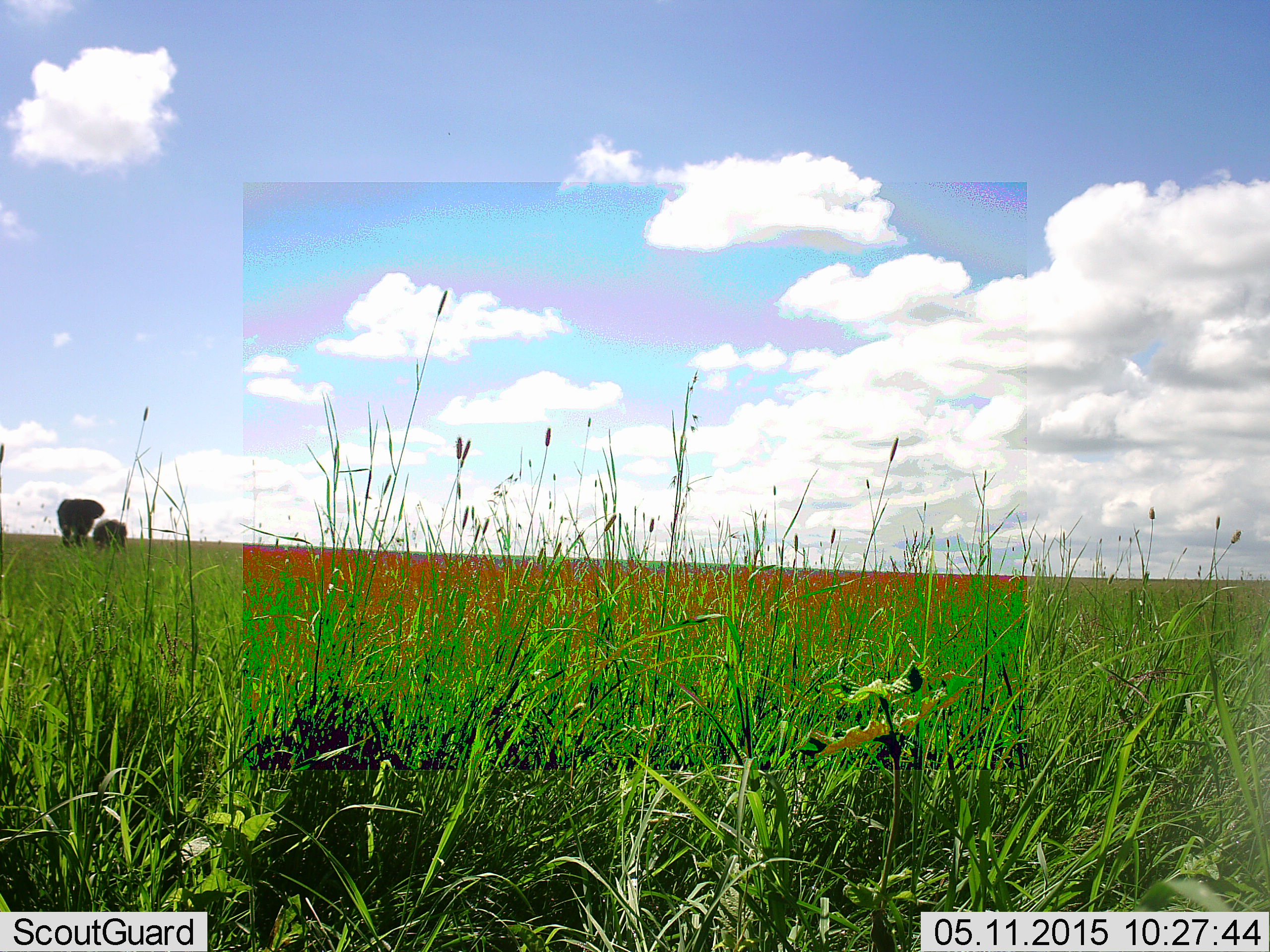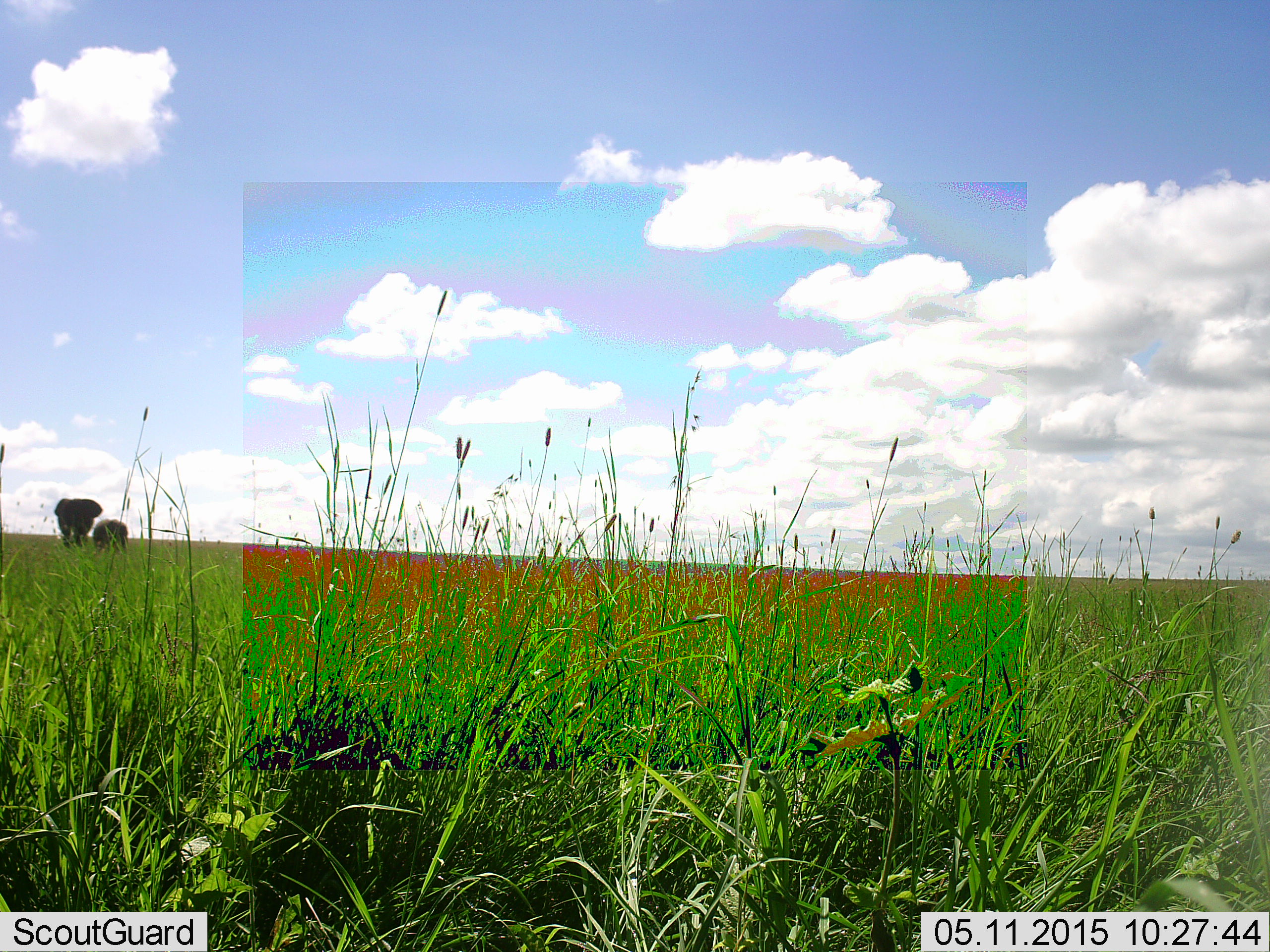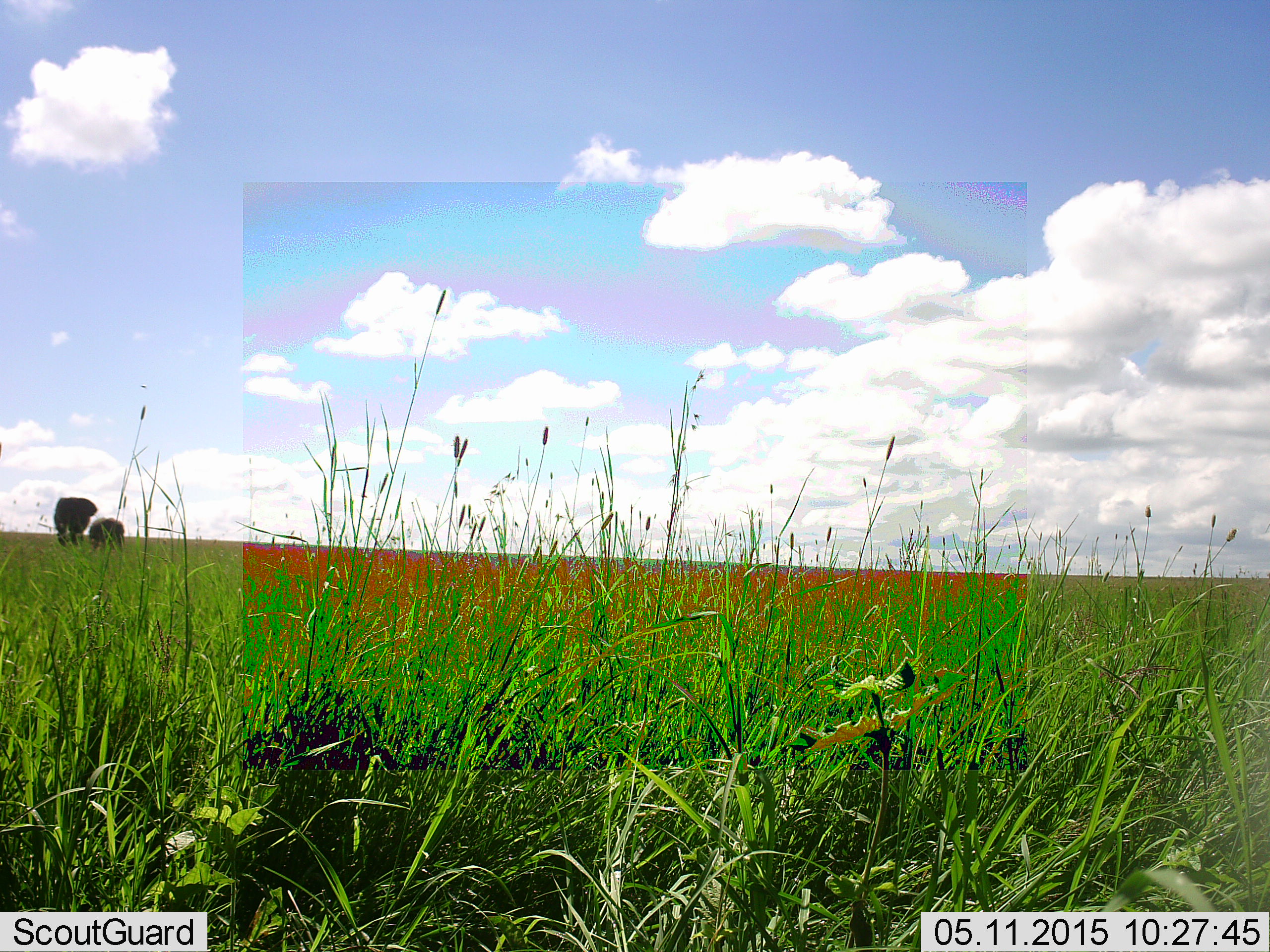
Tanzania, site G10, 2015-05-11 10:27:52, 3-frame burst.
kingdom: Animalia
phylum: Chordata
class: Mammalia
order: Proboscidea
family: Elephantidae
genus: Loxodonta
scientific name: Loxodonta africana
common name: african bush elephant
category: elephant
Elephant (african bush elephant) (Loxodonta africana), count 2. Behavior (volunteer vote fractions): standing 67%, resting 11%, moving 33%, interacting 0%. Young present (vote fraction): 56%. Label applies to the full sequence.